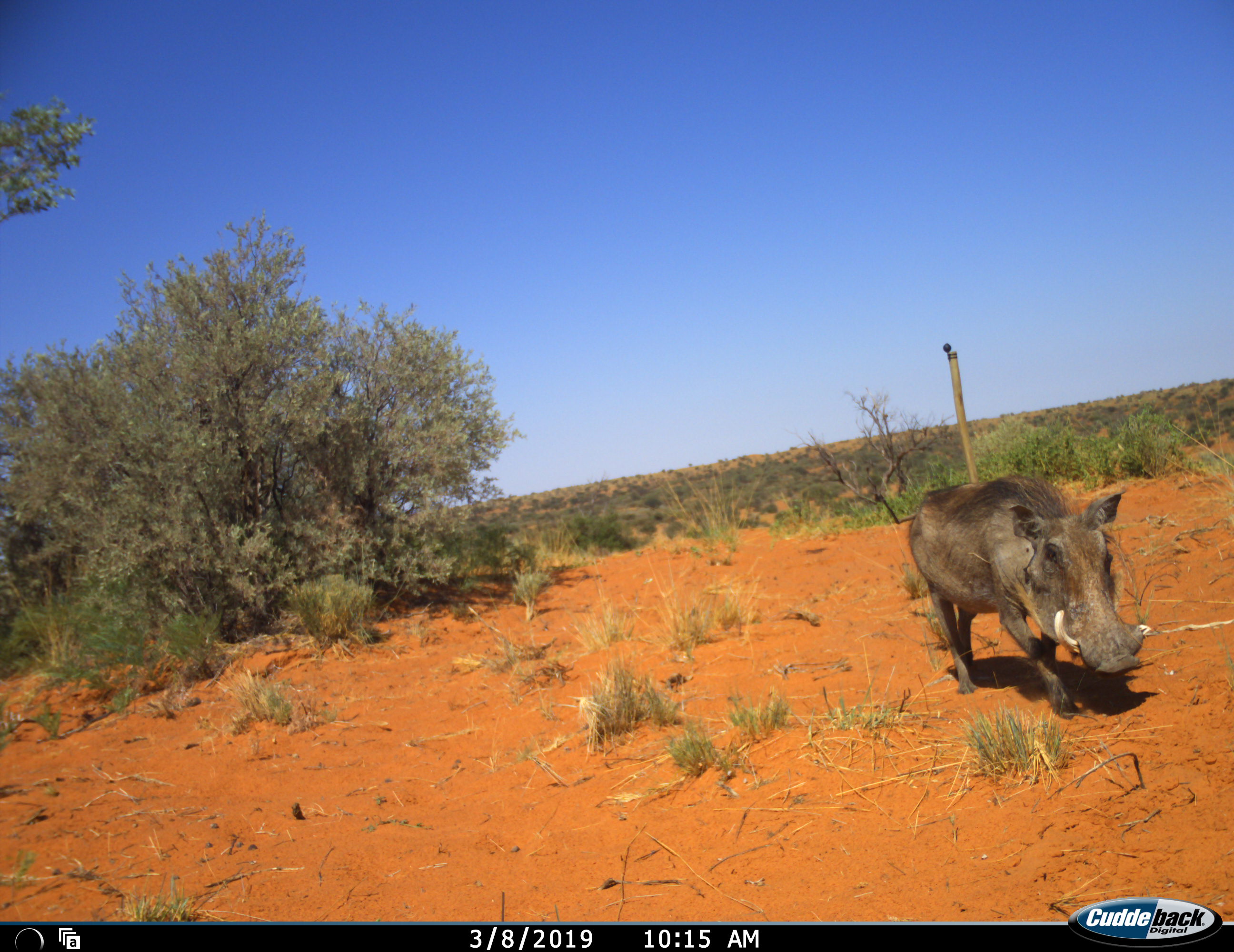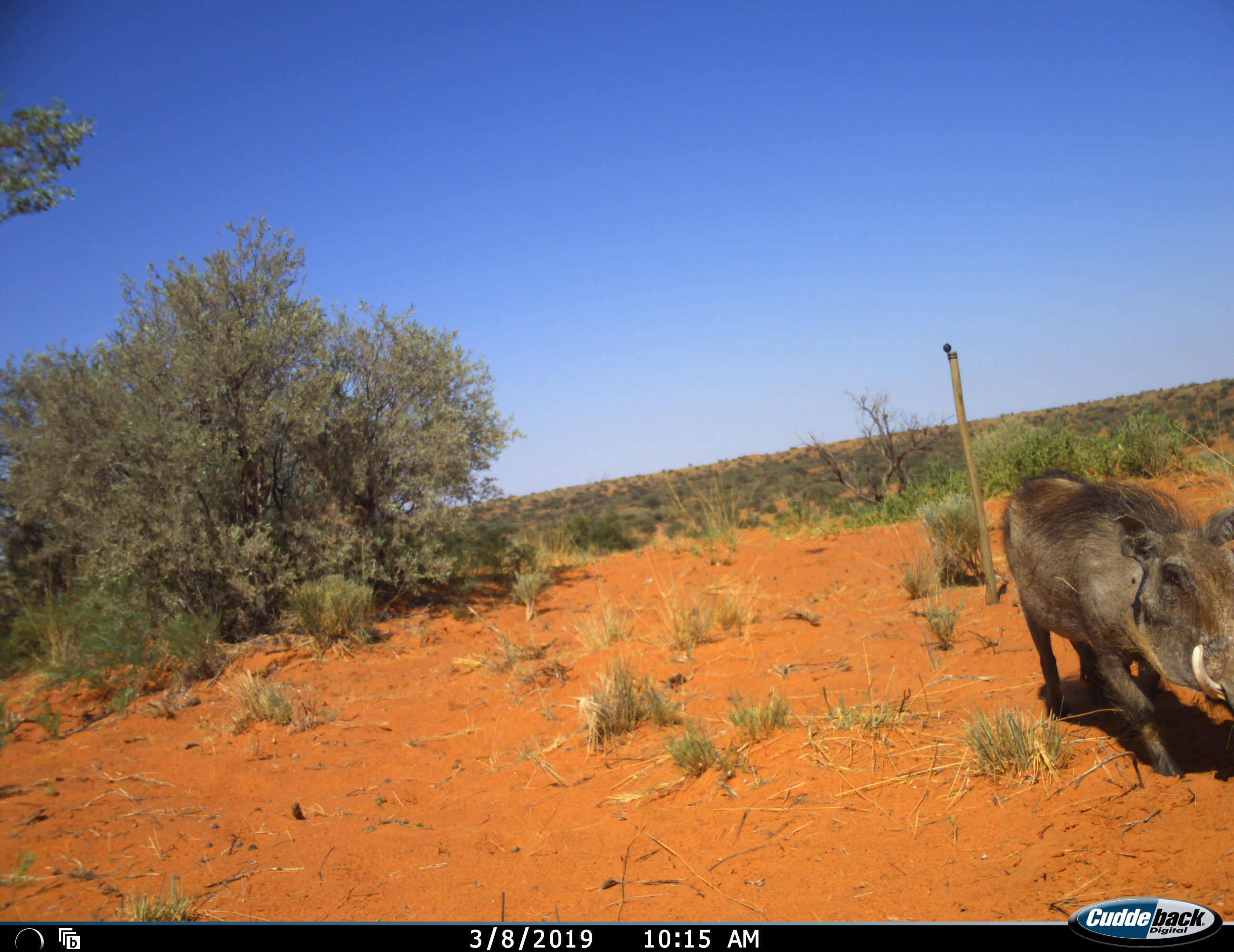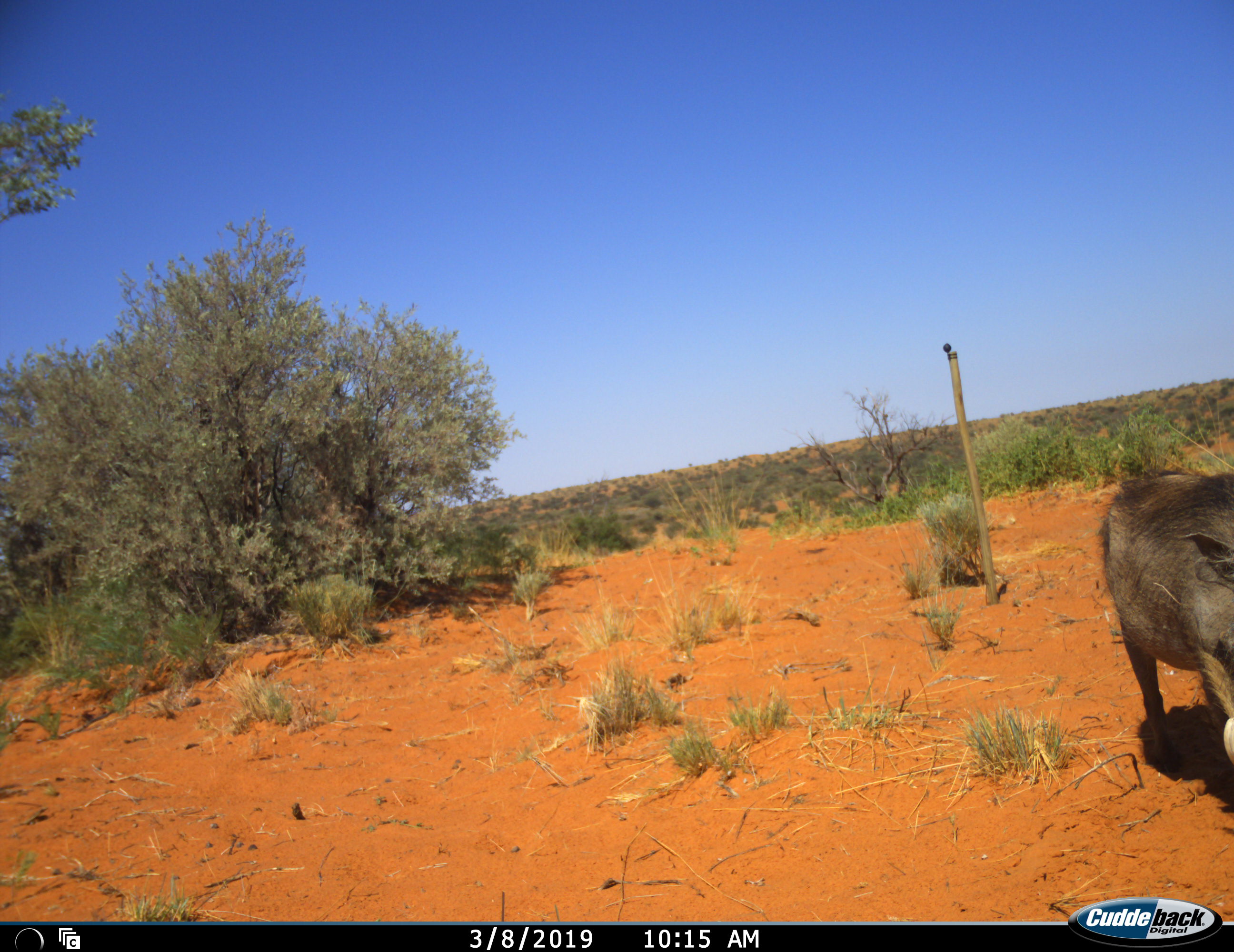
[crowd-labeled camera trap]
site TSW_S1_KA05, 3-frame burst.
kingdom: Animalia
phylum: Chordata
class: Mammalia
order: Artiodactyla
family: Suidae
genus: Phacochoerus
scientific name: Phacochoerus africanus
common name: warthog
Warthog (Phacochoerus africanus), count 1. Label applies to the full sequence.